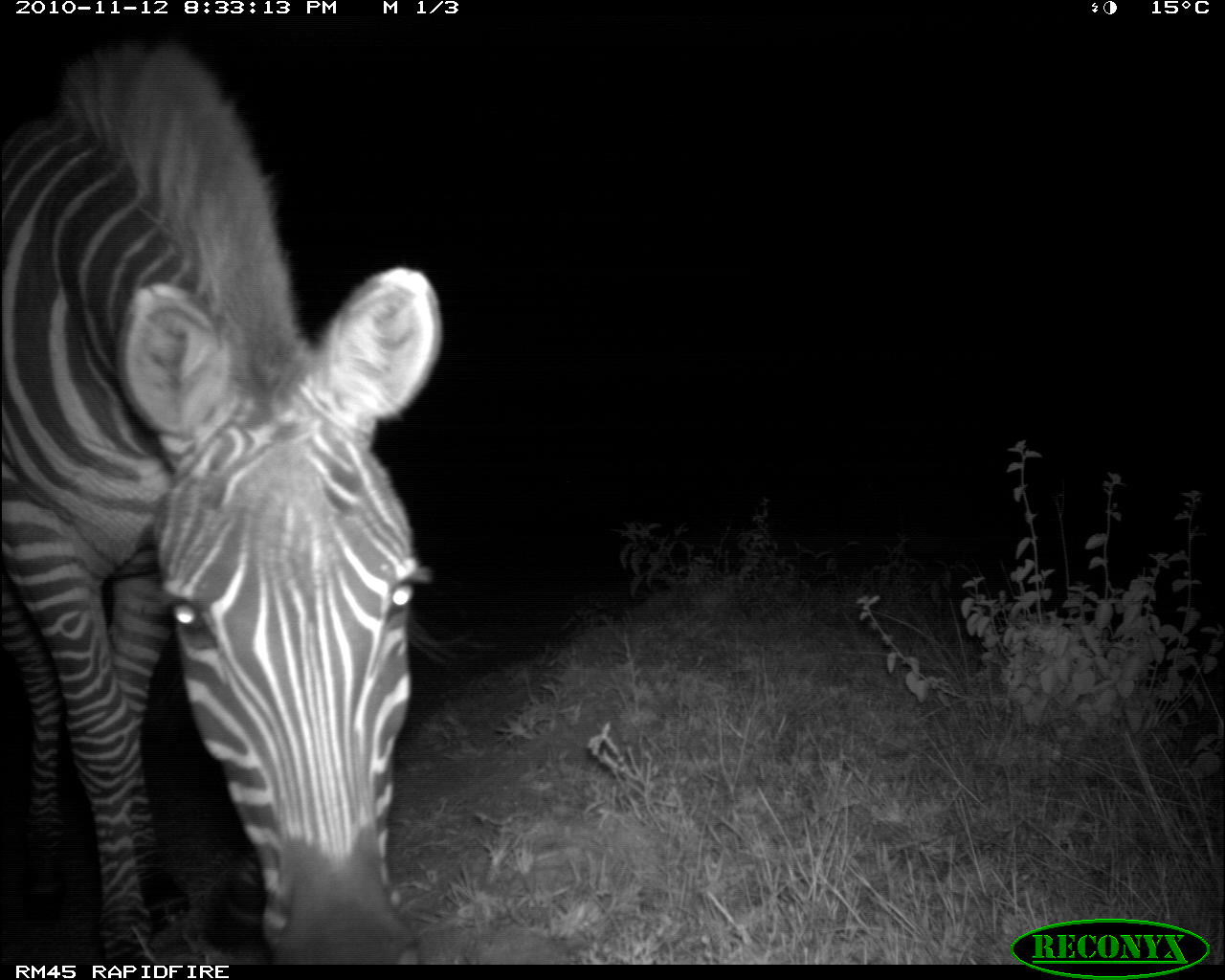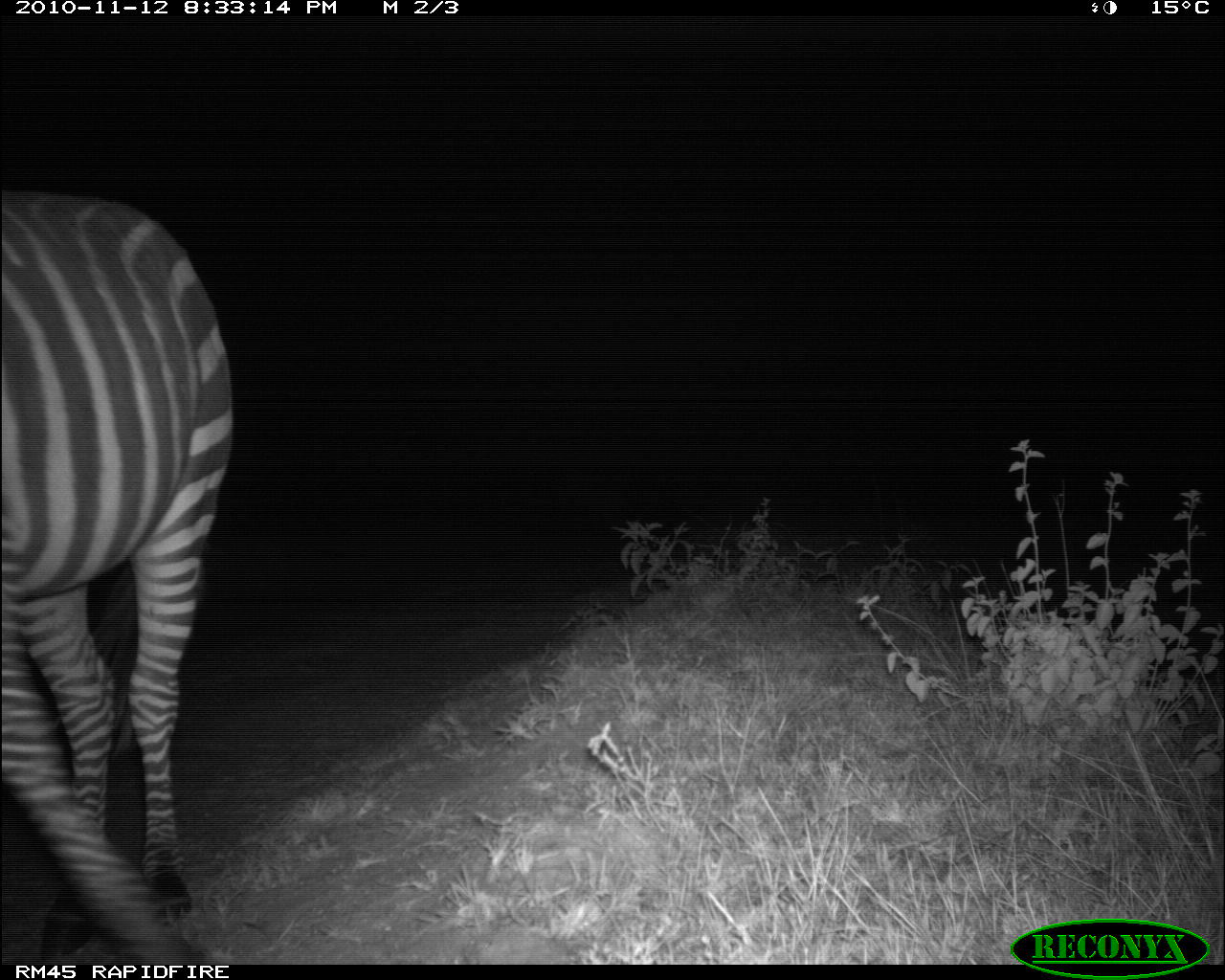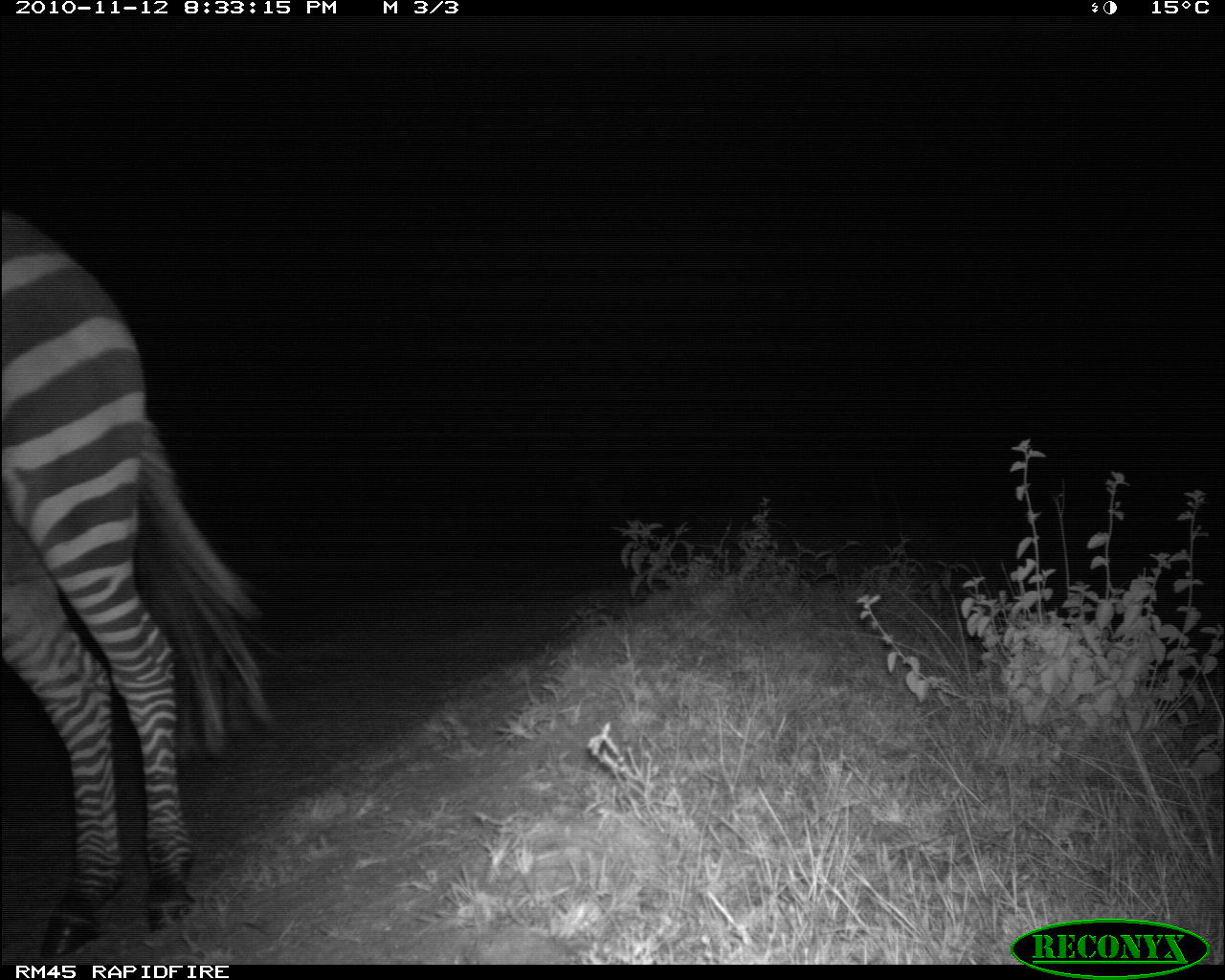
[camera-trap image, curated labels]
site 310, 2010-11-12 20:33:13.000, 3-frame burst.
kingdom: Animalia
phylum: Chordata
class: Mammalia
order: Perissodactyla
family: Equidae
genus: Equus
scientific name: Equus quagga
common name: plains zebra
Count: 1.